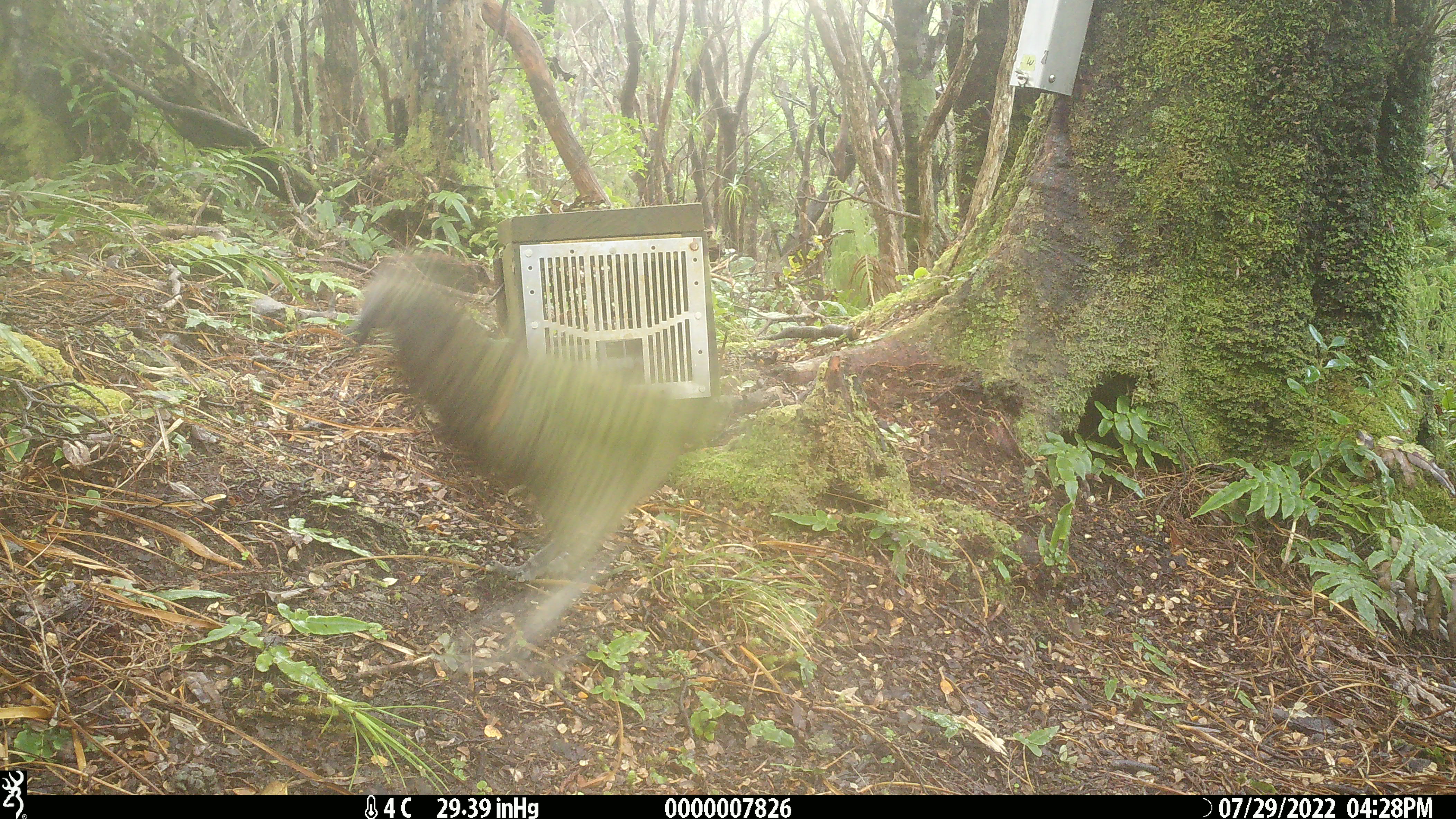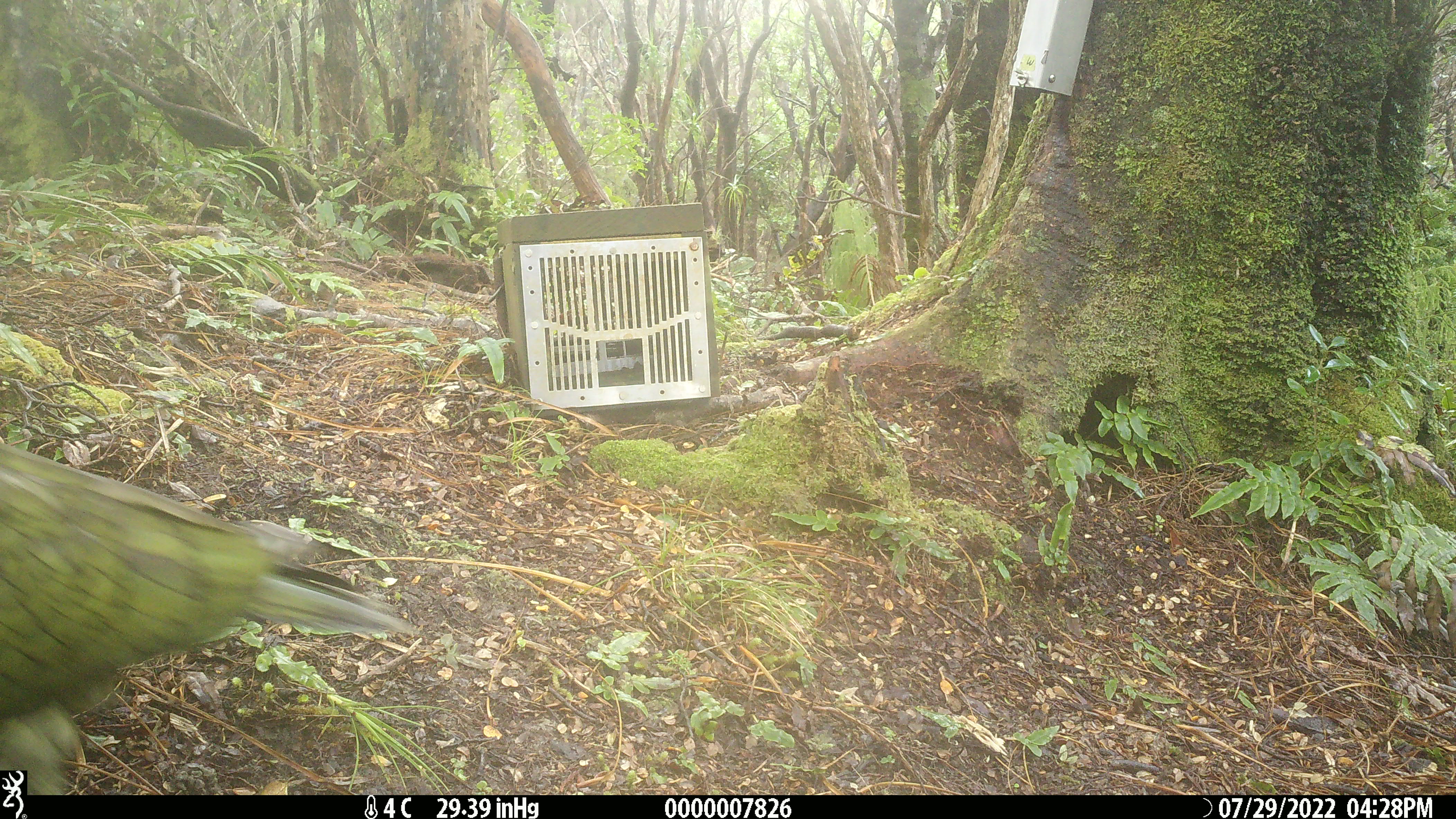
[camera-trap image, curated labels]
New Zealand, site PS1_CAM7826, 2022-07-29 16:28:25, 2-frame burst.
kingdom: Animalia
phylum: Chordata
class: Aves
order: Psittaciformes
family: Strigopidae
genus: Nestor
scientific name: Nestor notabilis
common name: kea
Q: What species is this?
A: Kea (Nestor notabilis).